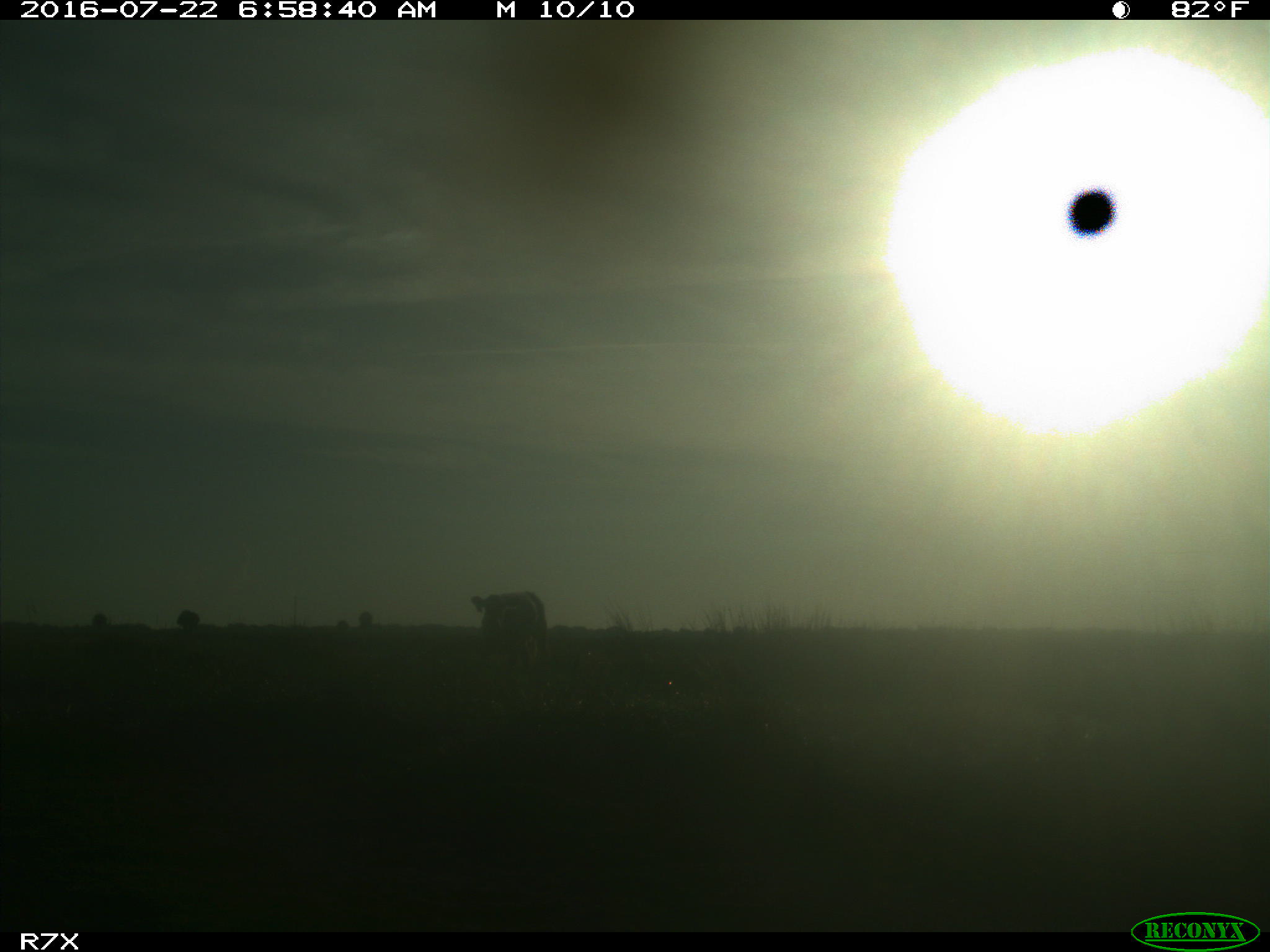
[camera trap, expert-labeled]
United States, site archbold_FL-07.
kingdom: Animalia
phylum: Chordata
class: Mammalia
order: Artiodactyla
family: Bovidae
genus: Bos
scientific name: Bos taurus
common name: domestic cow